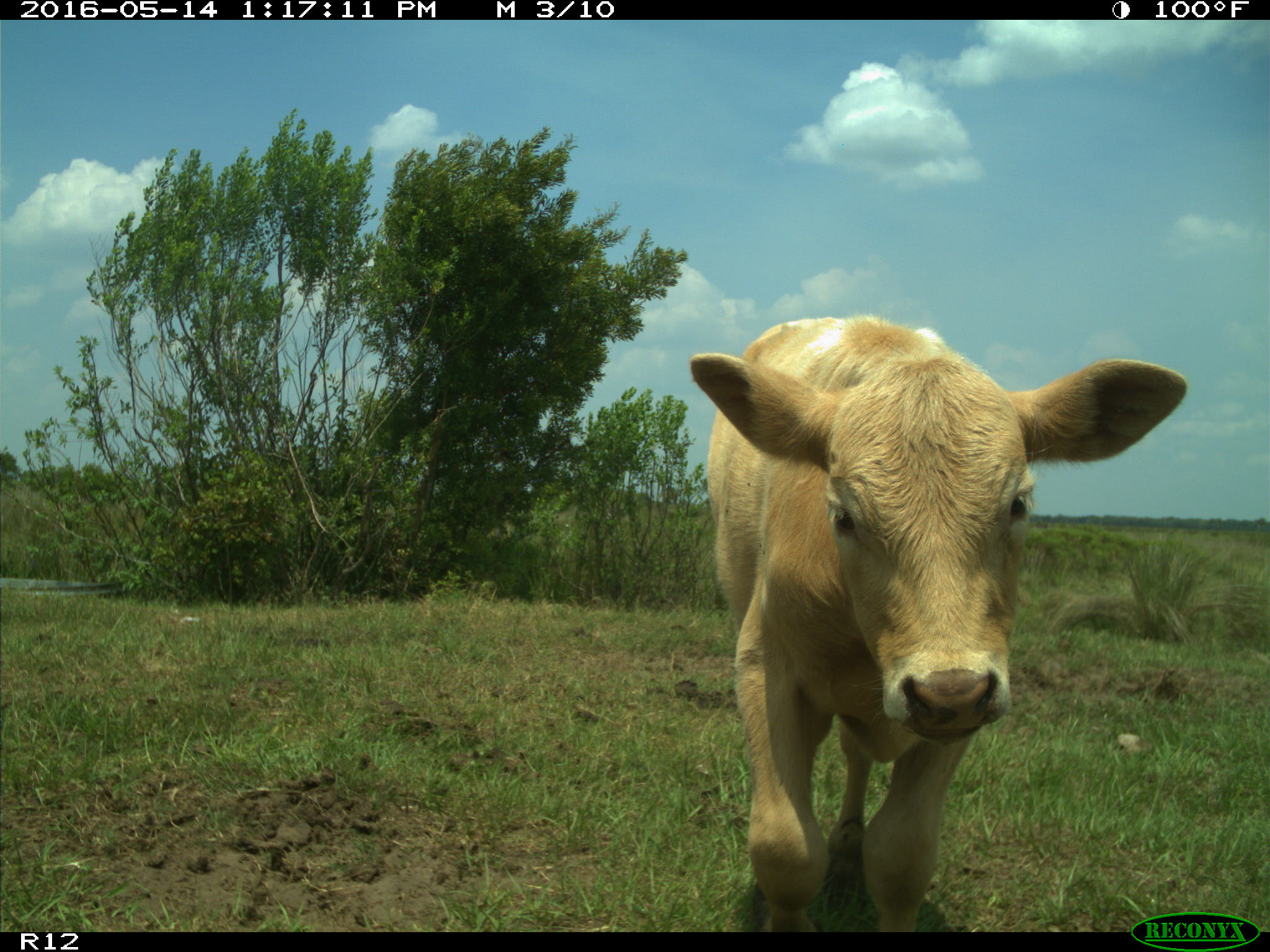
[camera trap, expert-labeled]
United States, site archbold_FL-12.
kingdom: Animalia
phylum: Chordata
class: Mammalia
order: Artiodactyla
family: Bovidae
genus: Bos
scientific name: Bos taurus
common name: domestic cow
Bos taurus (domestic cow).